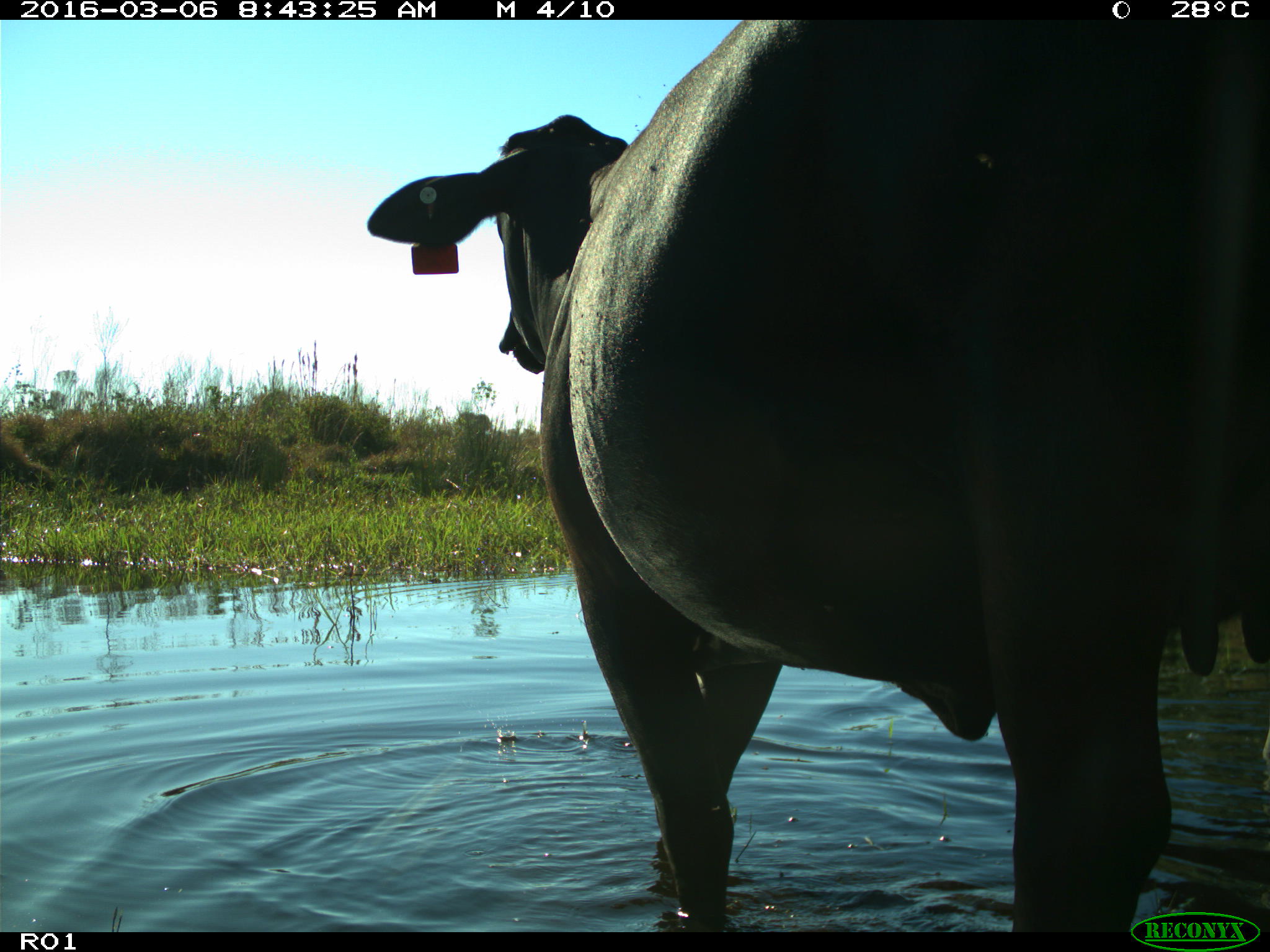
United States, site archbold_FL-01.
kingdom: Animalia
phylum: Chordata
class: Mammalia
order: Artiodactyla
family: Bovidae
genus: Bos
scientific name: Bos taurus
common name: domestic cow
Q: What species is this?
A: Bos taurus (domestic cow).